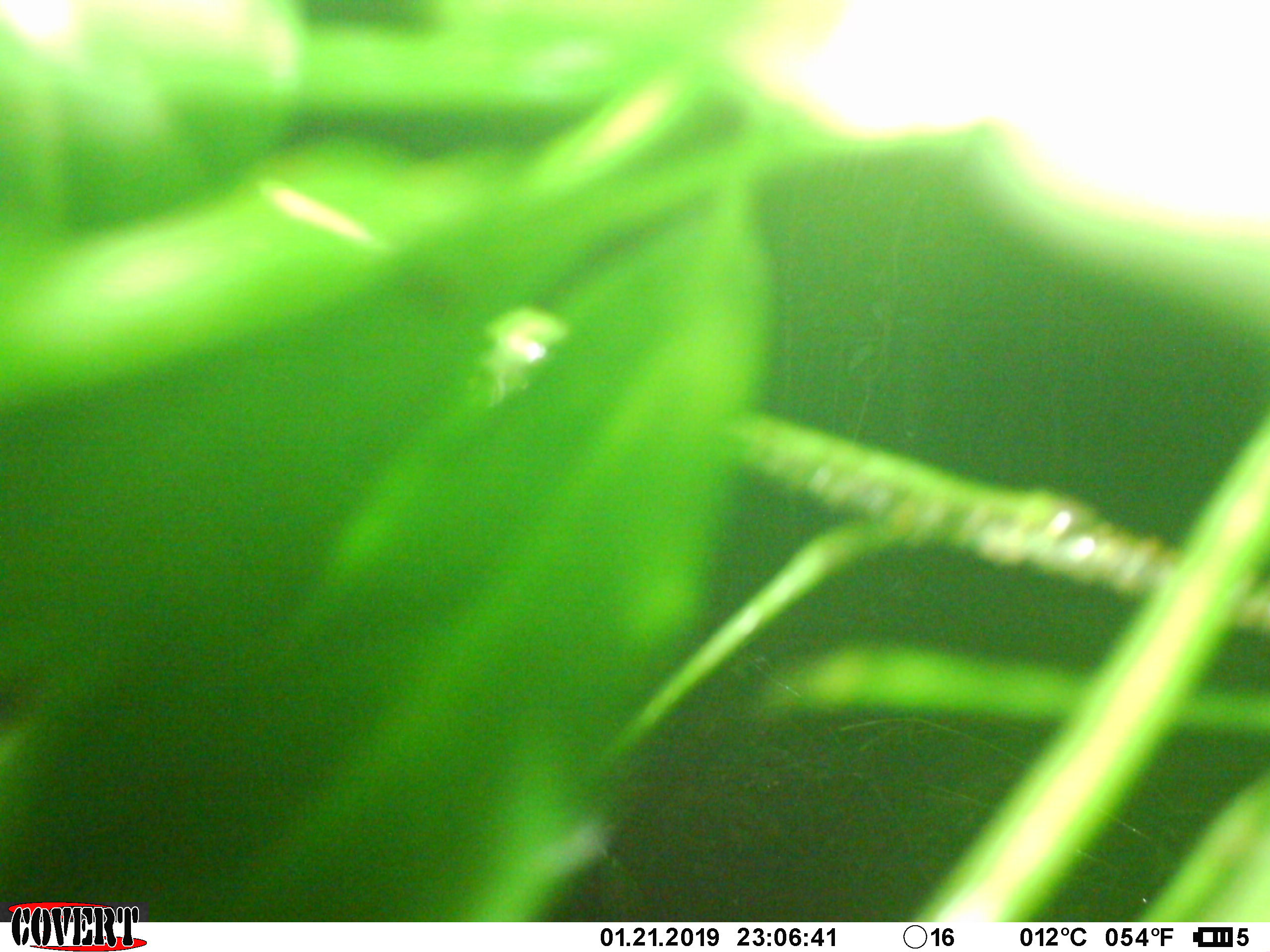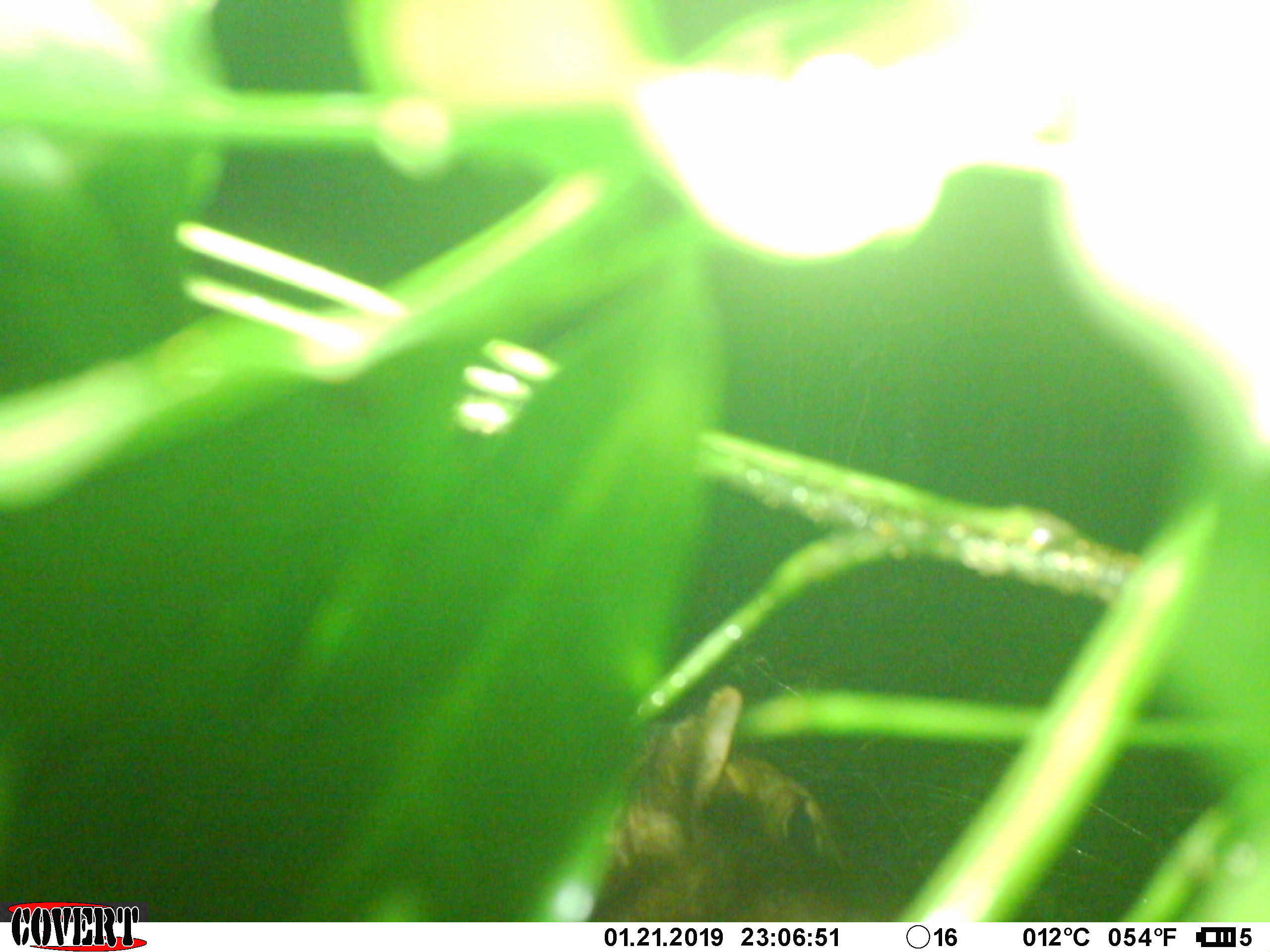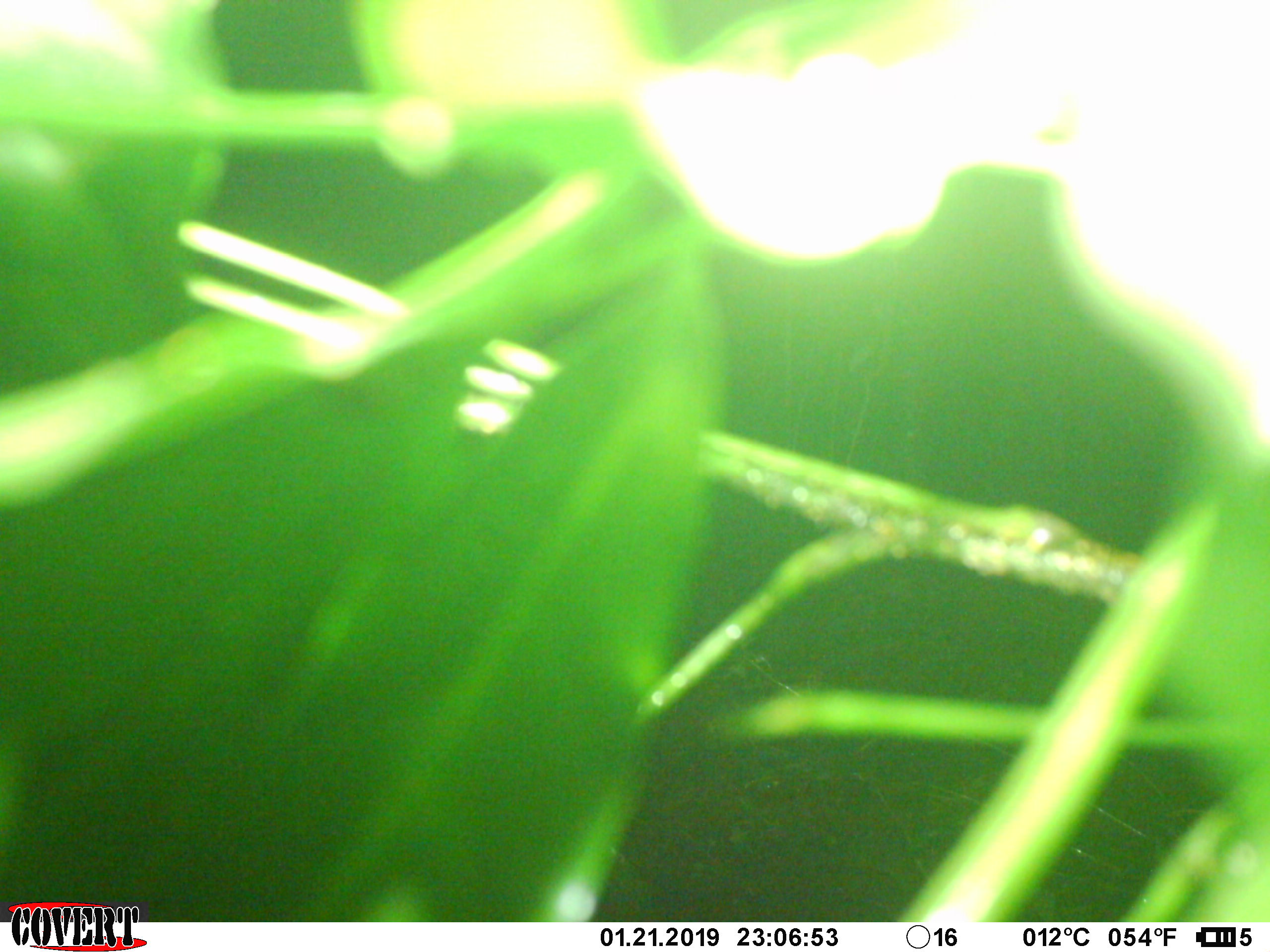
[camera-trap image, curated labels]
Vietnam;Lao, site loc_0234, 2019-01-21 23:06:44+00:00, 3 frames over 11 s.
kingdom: Animalia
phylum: Chordata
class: Mammalia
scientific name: Laurasiatheria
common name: ungulate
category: unidentified ungulates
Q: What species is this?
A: Unidentified ungulates (ungulate) (Laurasiatheria).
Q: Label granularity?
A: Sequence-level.